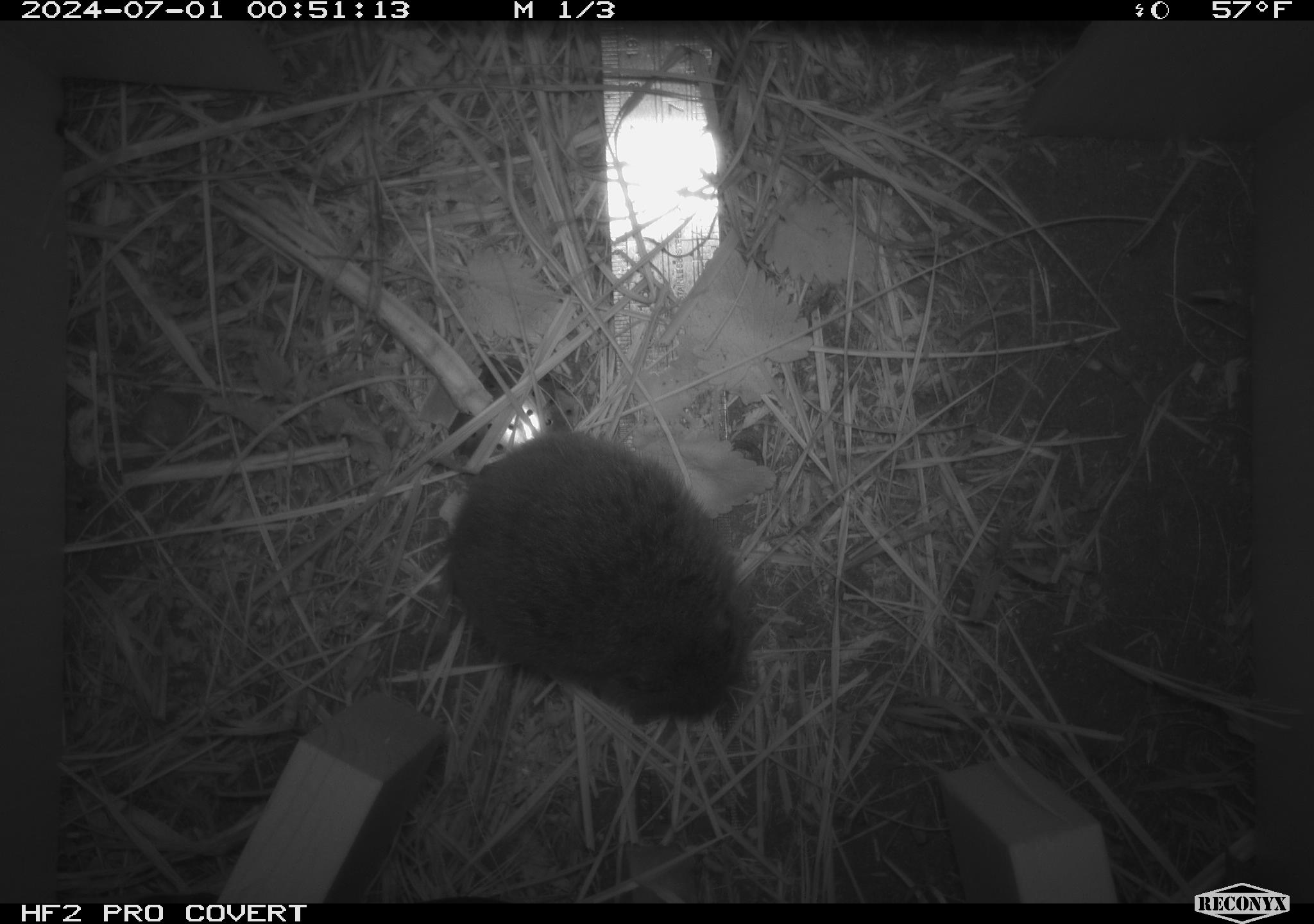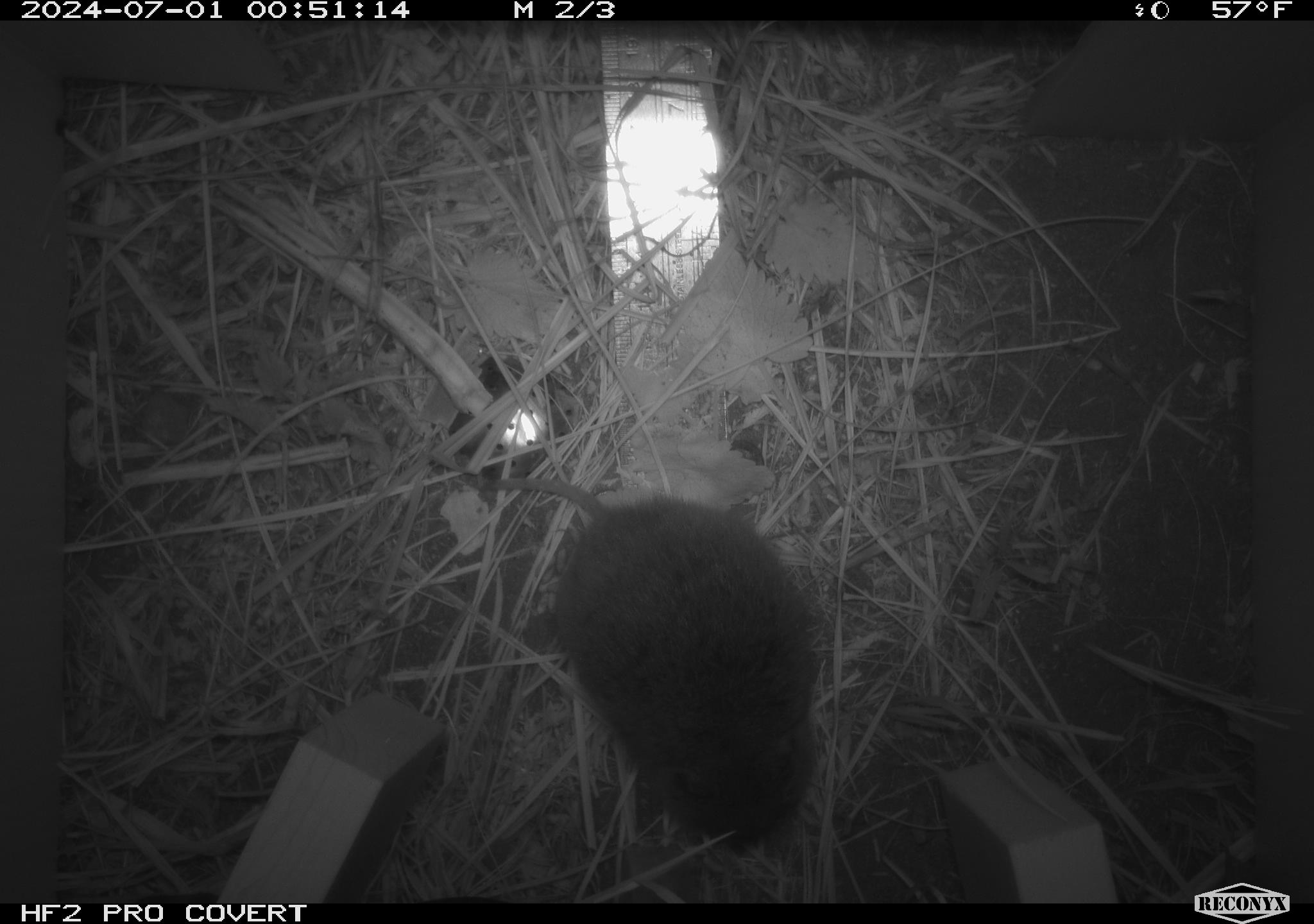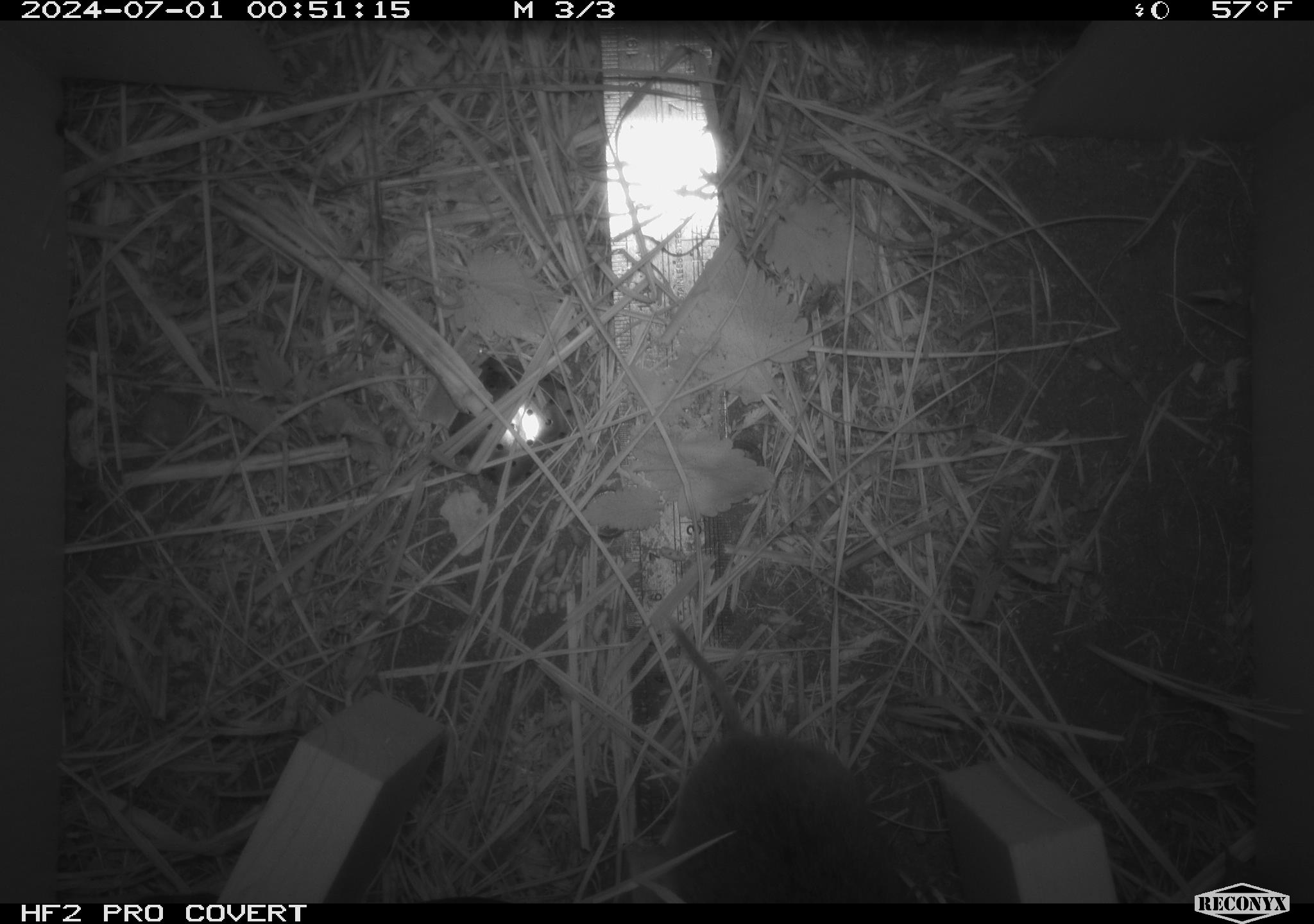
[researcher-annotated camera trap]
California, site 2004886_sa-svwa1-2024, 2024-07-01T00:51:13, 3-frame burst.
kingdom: Animalia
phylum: Chordata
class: Mammalia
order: Rodentia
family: Cricetidae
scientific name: Arvicolinae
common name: voles, lemmings, and muskrats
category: arvicolinae subfamily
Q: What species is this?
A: Arvicolinae subfamily (voles, lemmings, and muskrats) (Arvicolinae).